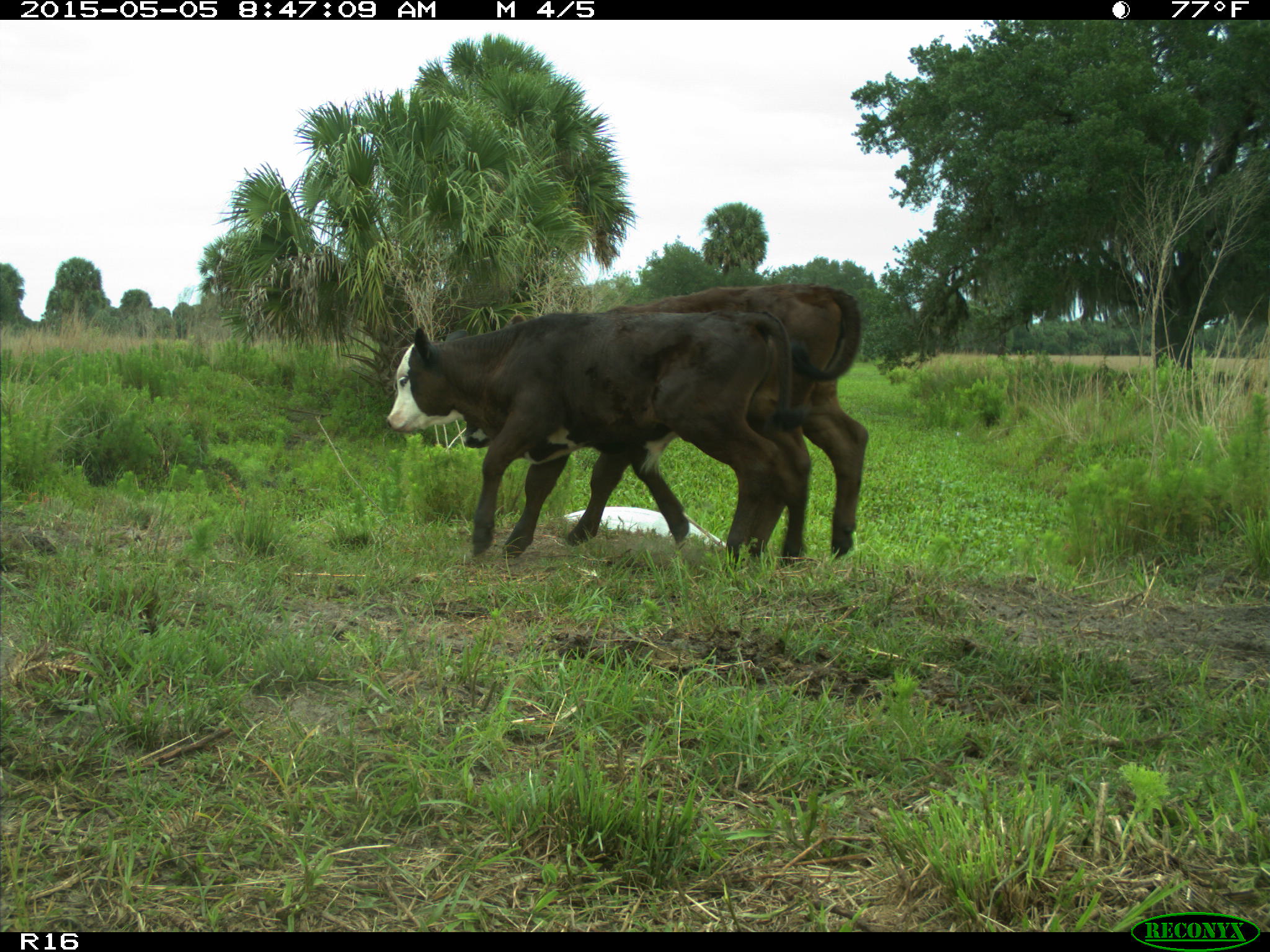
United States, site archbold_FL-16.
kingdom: Animalia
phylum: Chordata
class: Mammalia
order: Artiodactyla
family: Bovidae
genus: Bos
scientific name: Bos taurus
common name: domestic cow